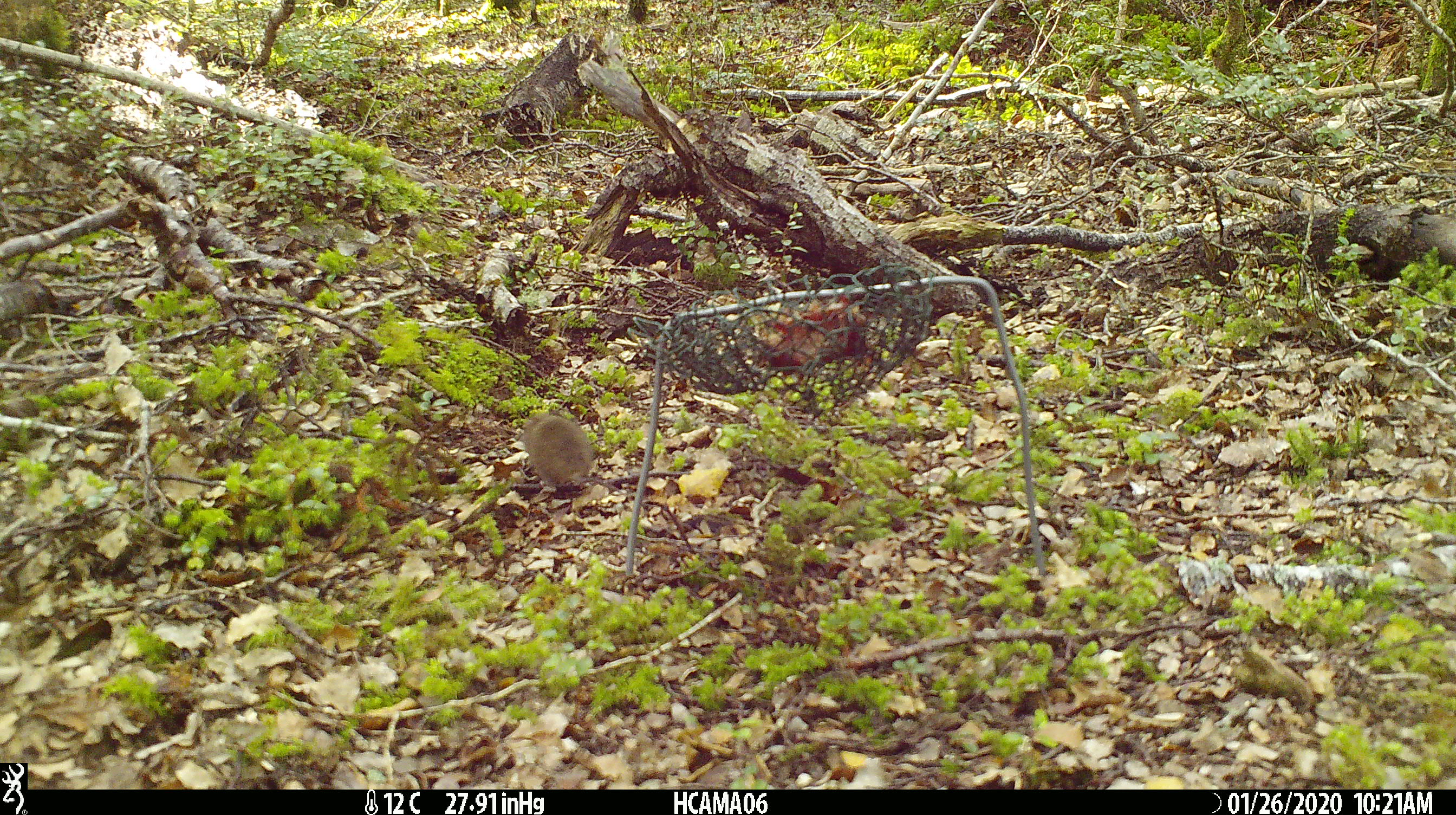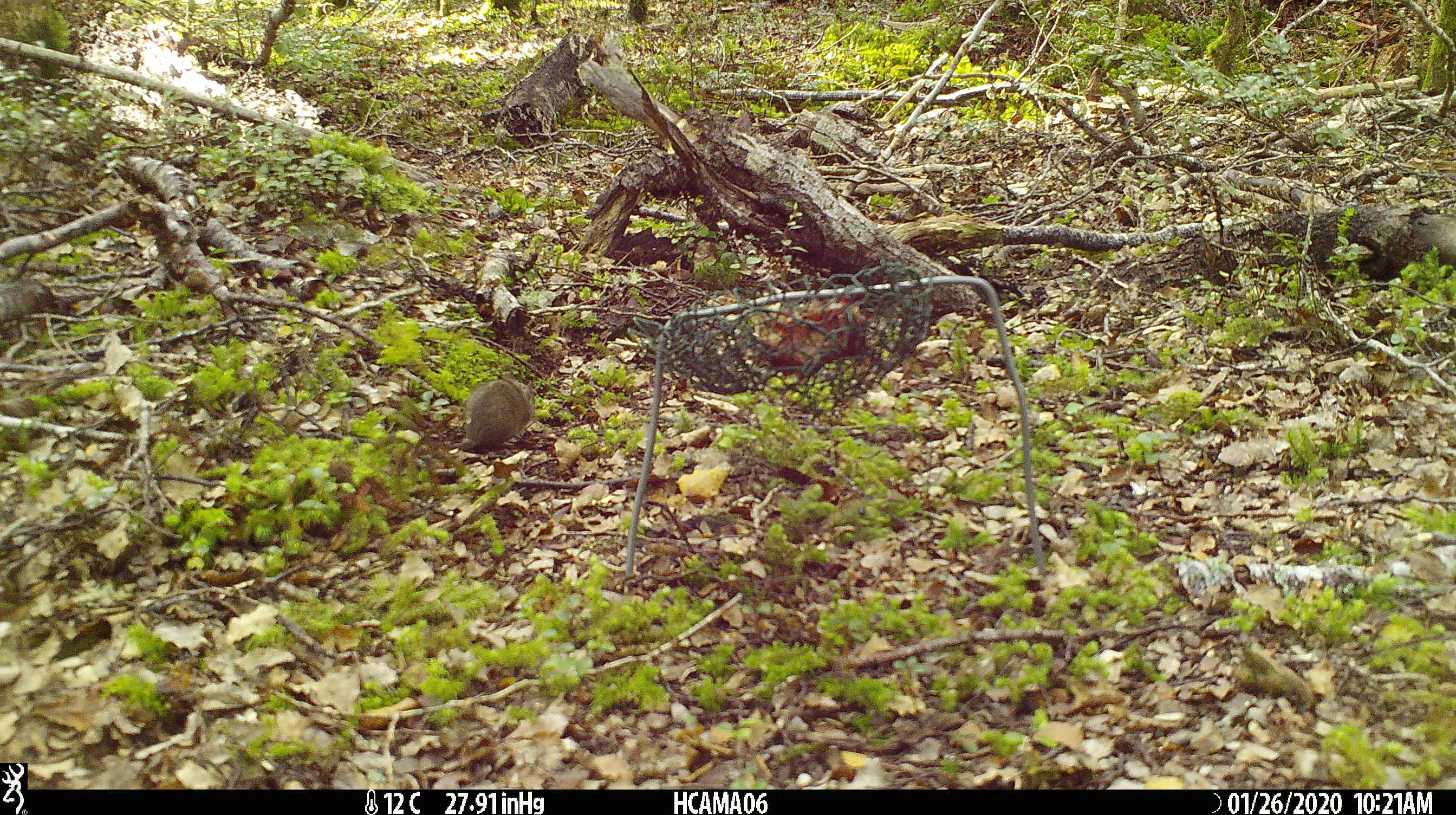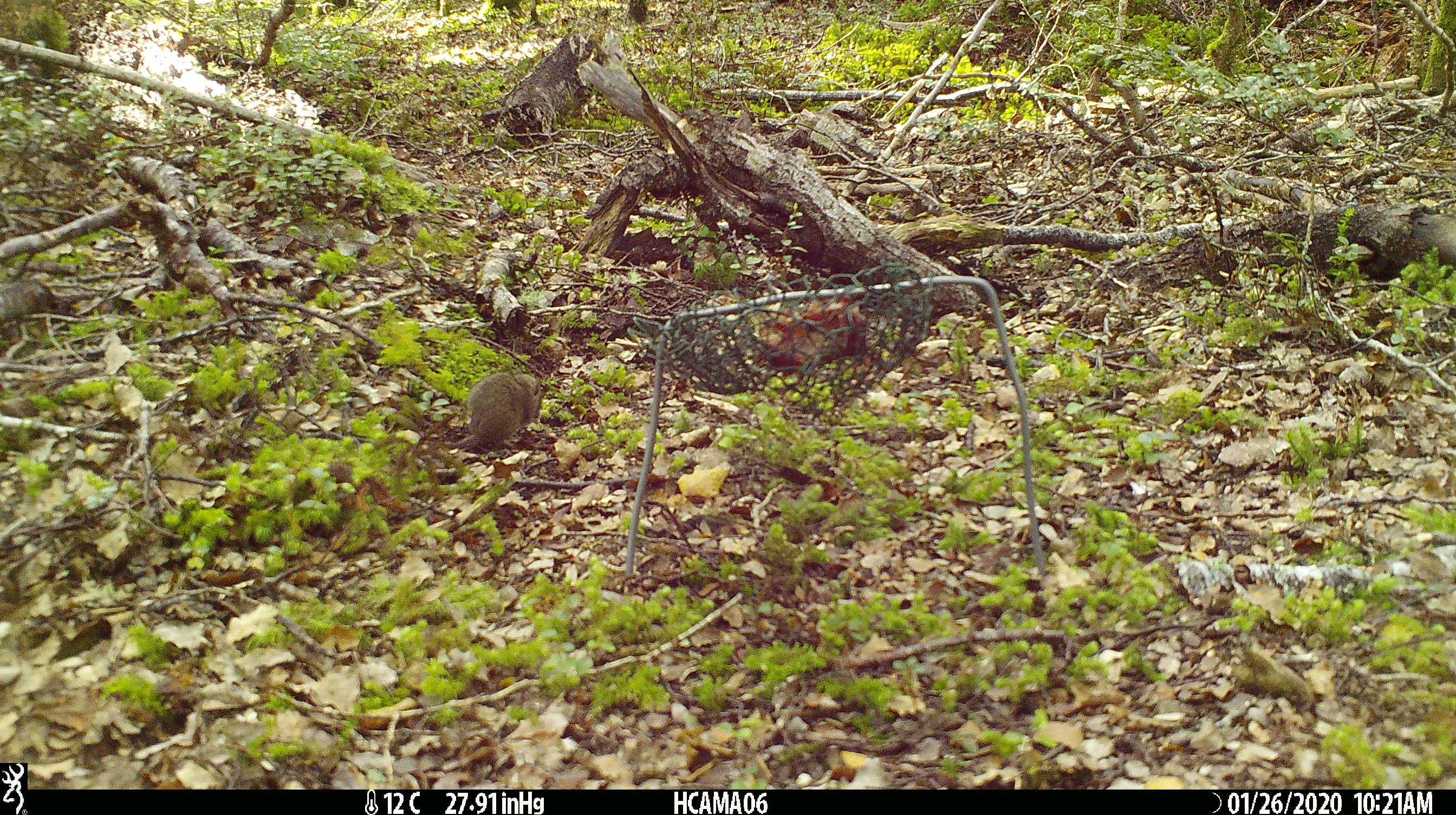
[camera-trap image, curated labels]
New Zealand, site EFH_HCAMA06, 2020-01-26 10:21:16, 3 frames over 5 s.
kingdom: Animalia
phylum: Chordata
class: Mammalia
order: Rodentia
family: Muridae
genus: Mus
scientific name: Mus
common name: mouse